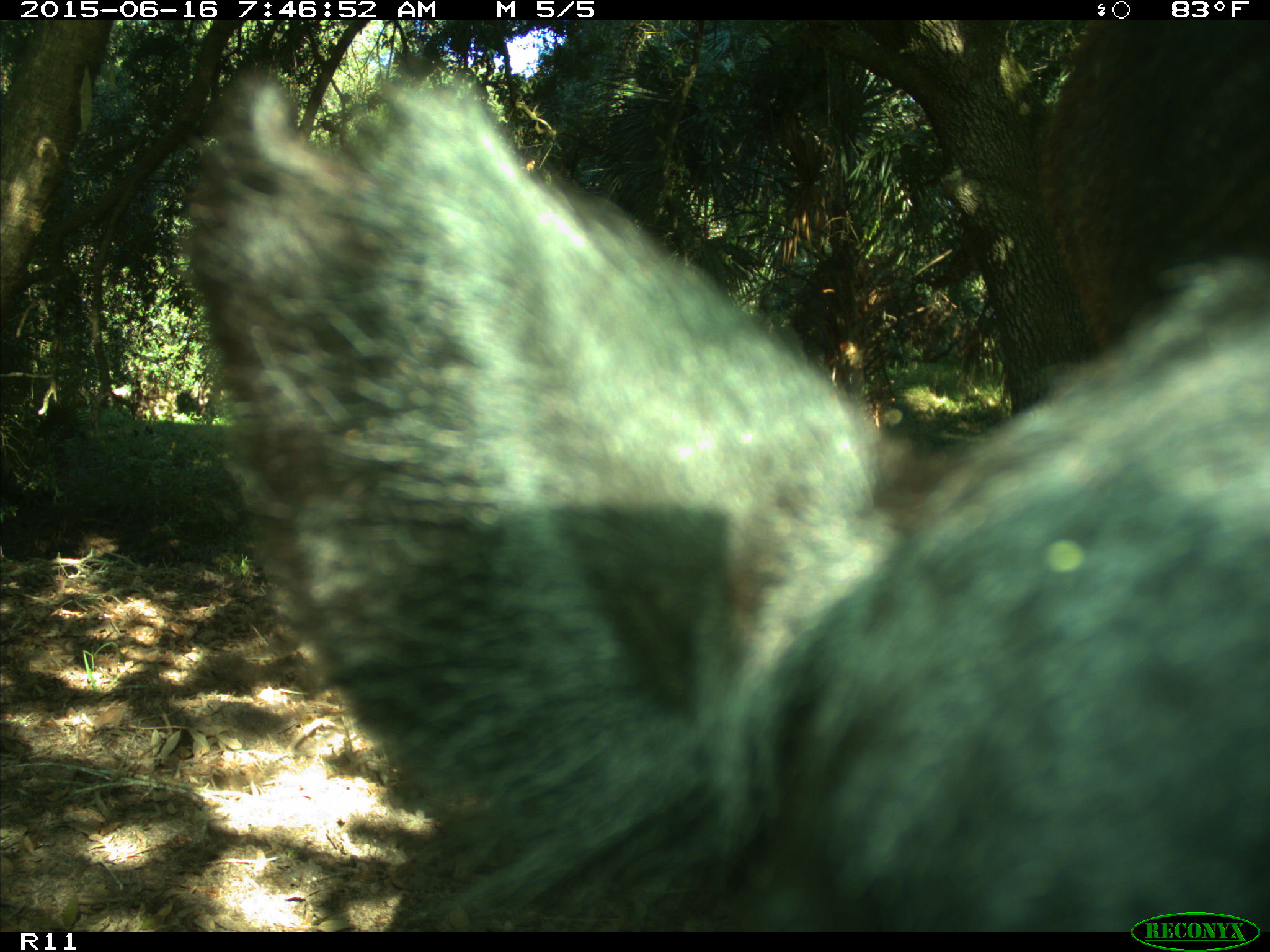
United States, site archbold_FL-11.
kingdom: Animalia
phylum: Chordata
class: Mammalia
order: Artiodactyla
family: Bovidae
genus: Bos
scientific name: Bos taurus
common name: domestic cow